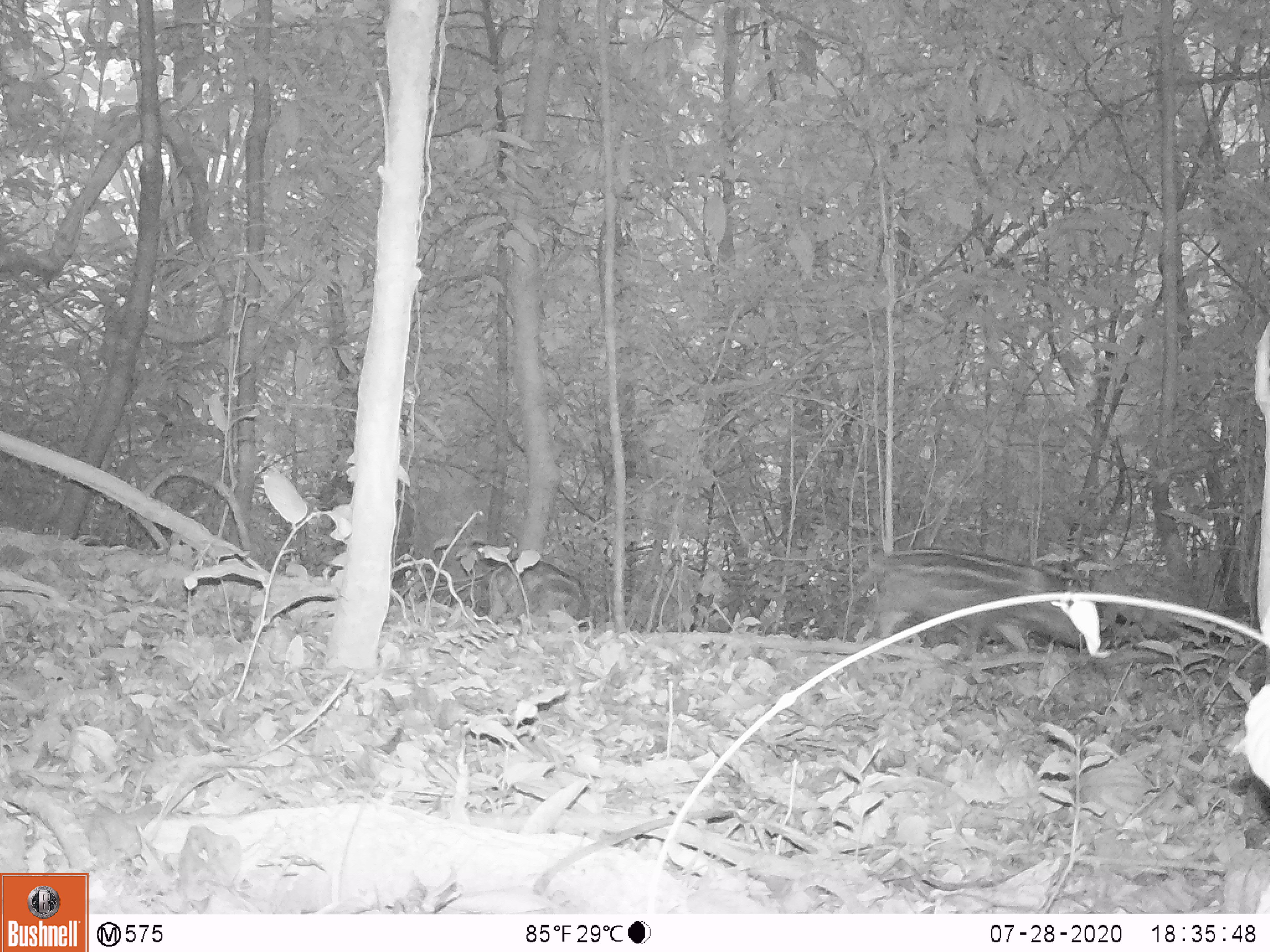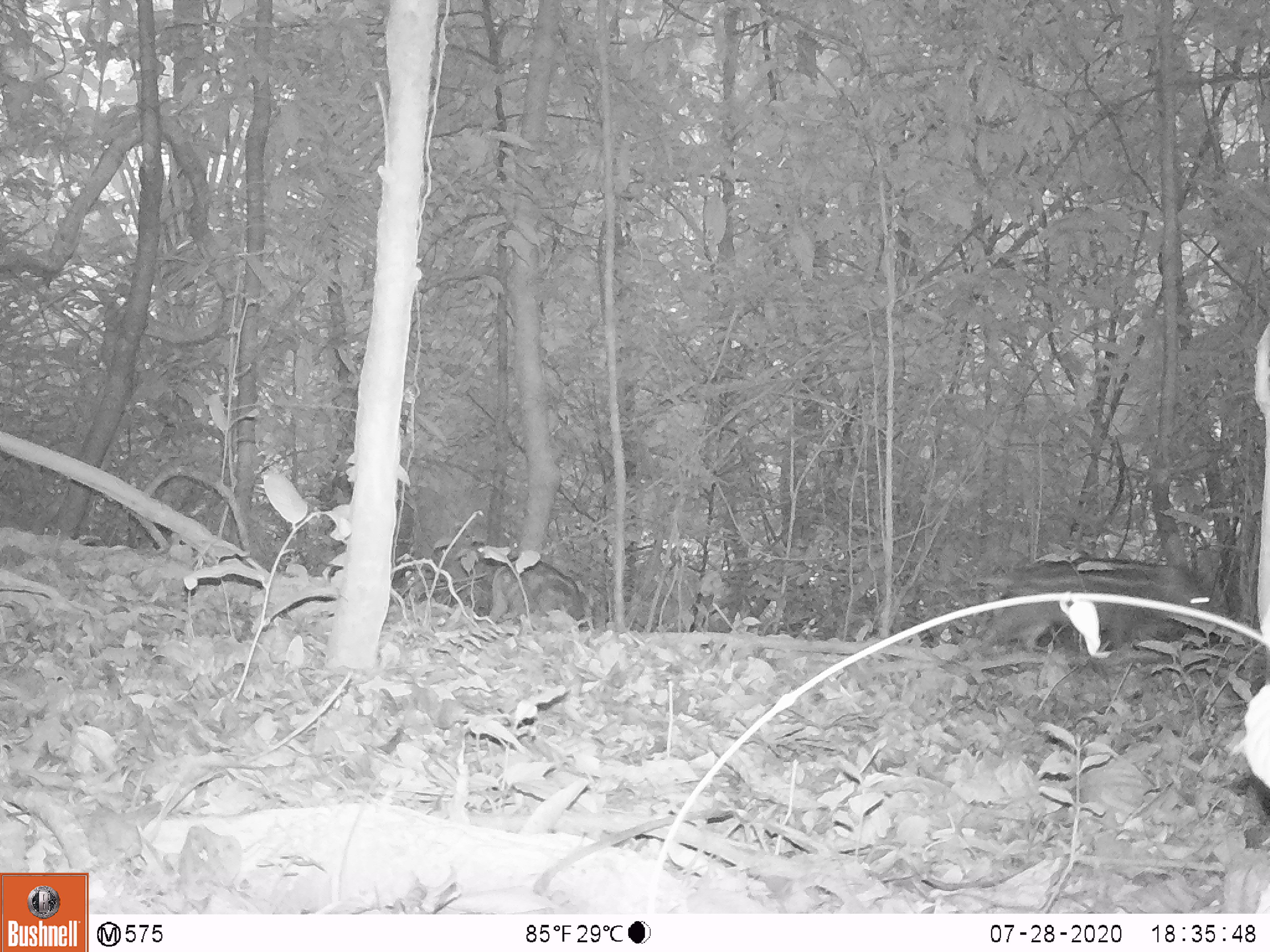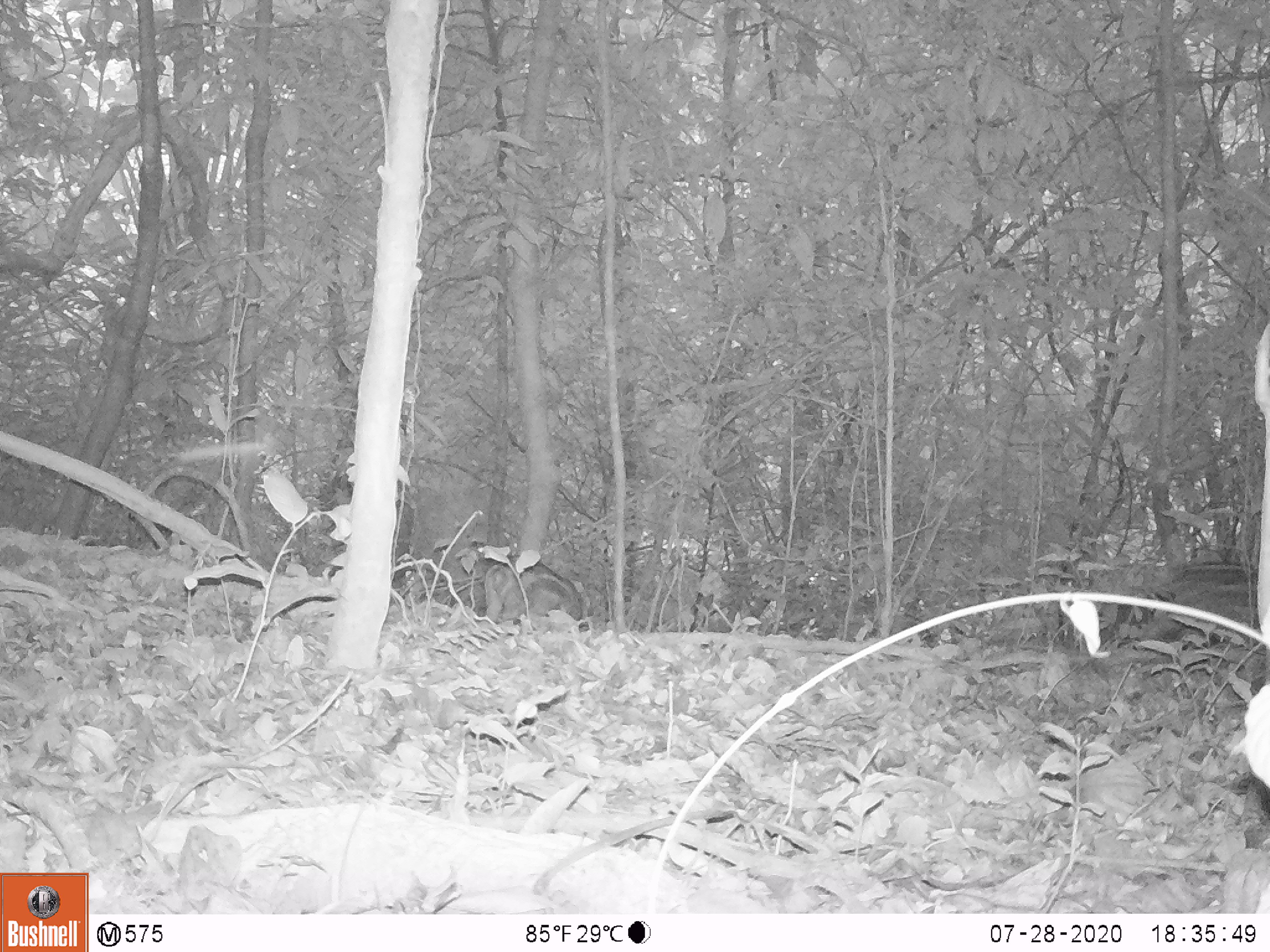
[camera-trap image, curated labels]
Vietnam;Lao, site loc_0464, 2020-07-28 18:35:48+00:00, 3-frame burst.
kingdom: Animalia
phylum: Chordata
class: Mammalia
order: Artiodactyla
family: Suidae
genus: Sus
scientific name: Sus scrofa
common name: eurasian wild pig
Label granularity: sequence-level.